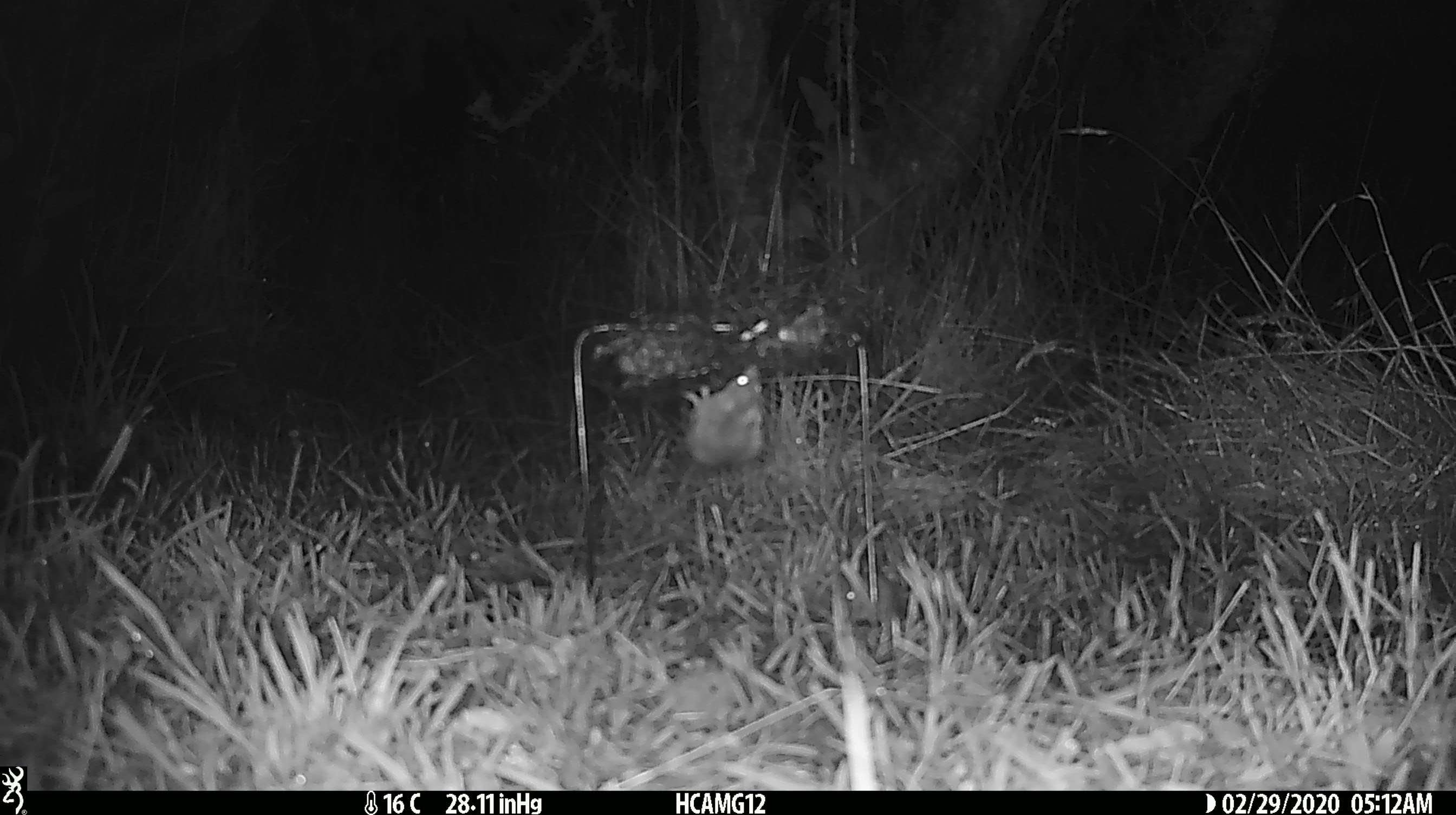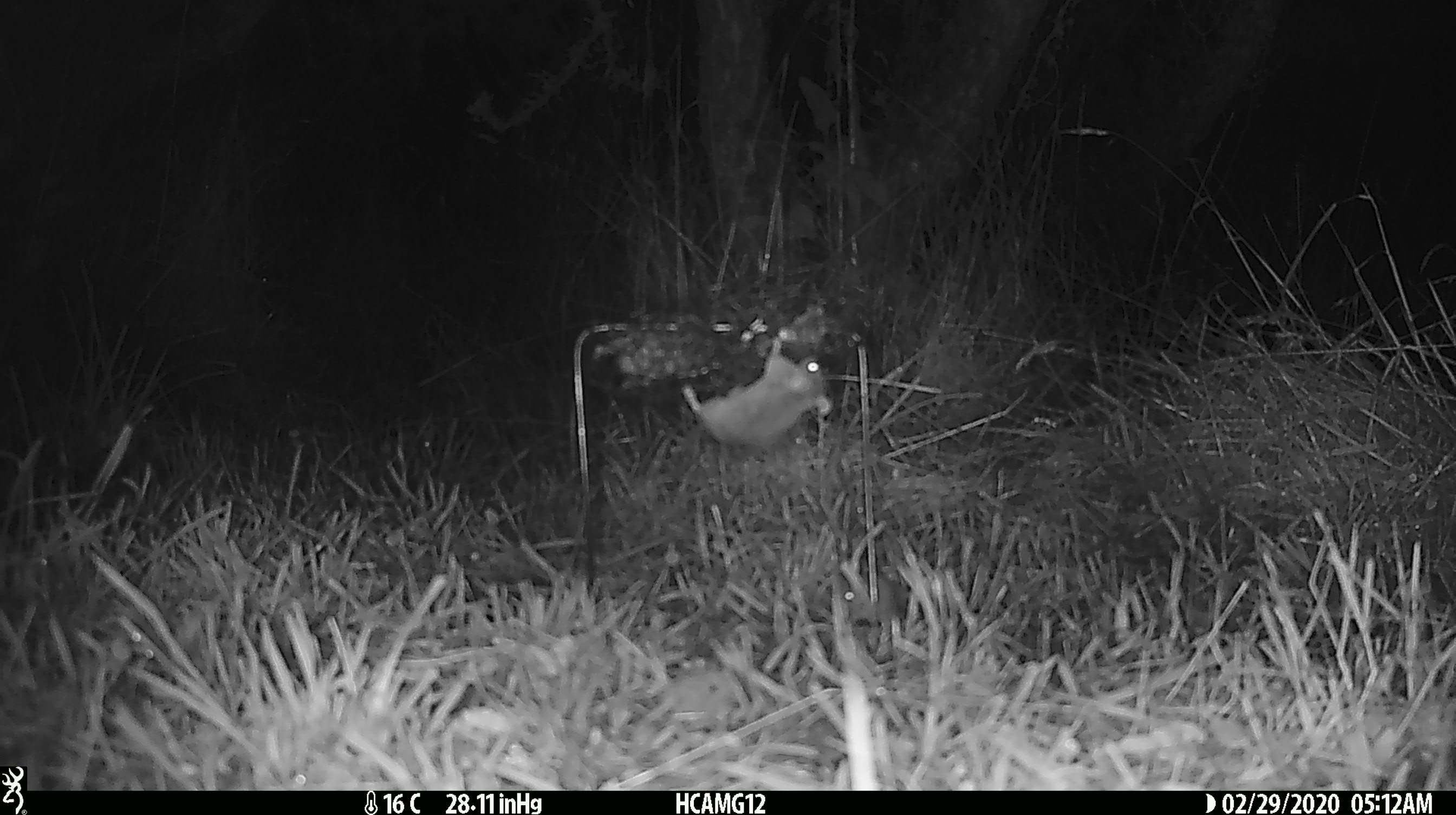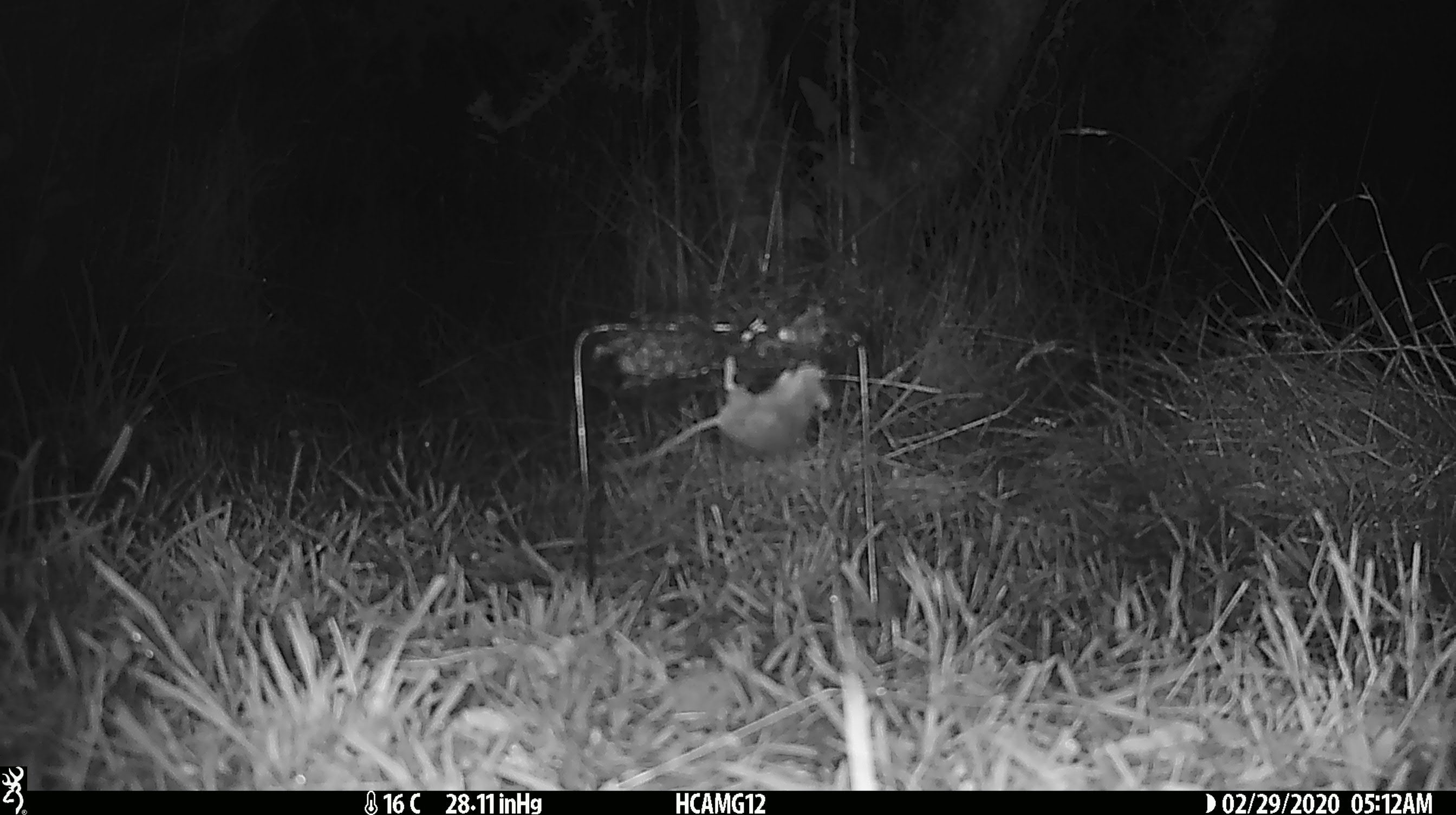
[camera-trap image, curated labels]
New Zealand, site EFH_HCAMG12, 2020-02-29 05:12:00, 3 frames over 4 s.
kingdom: Animalia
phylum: Chordata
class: Mammalia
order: Rodentia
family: Muridae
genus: Mus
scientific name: Mus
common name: mouse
Mouse (Mus).